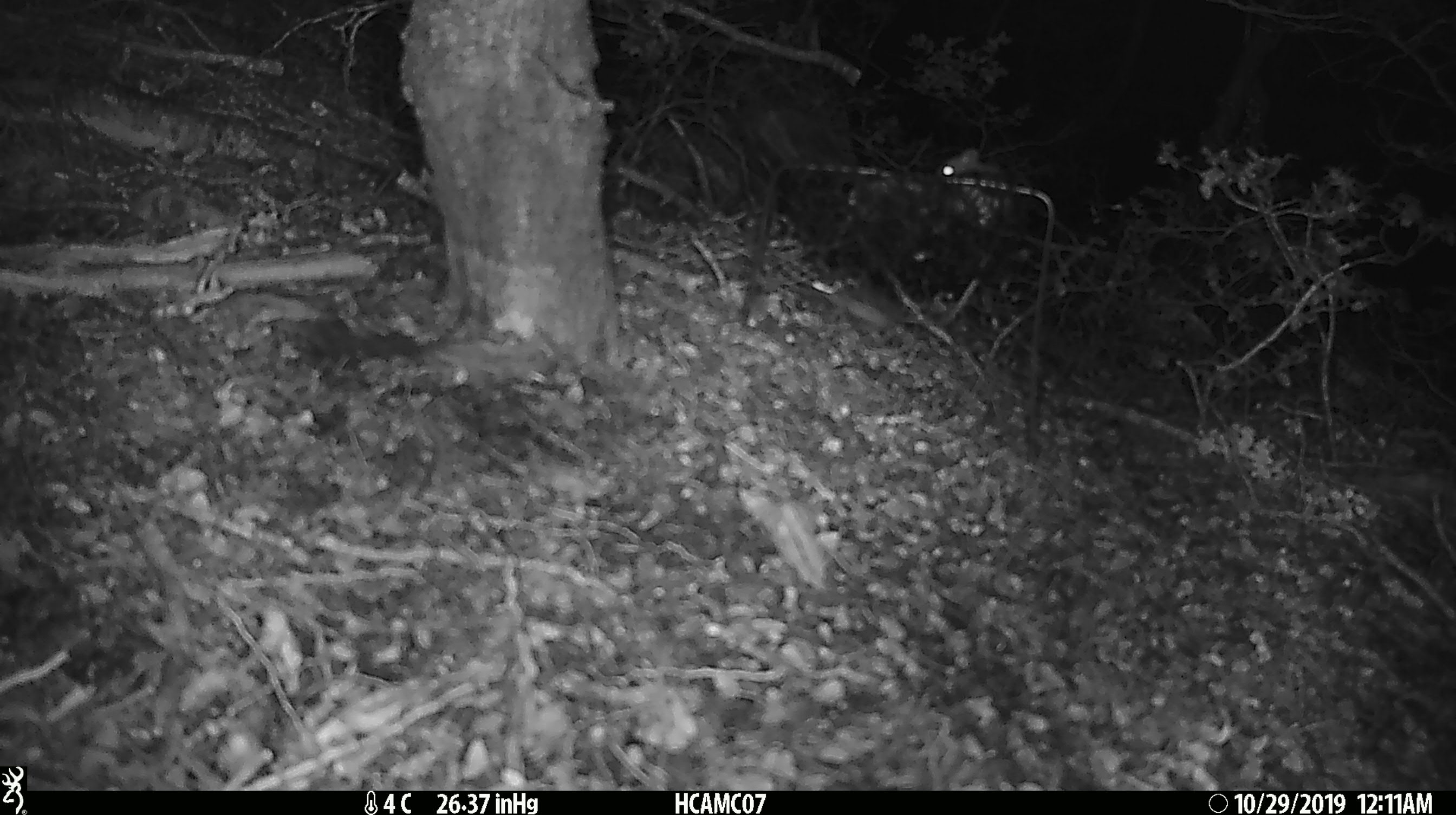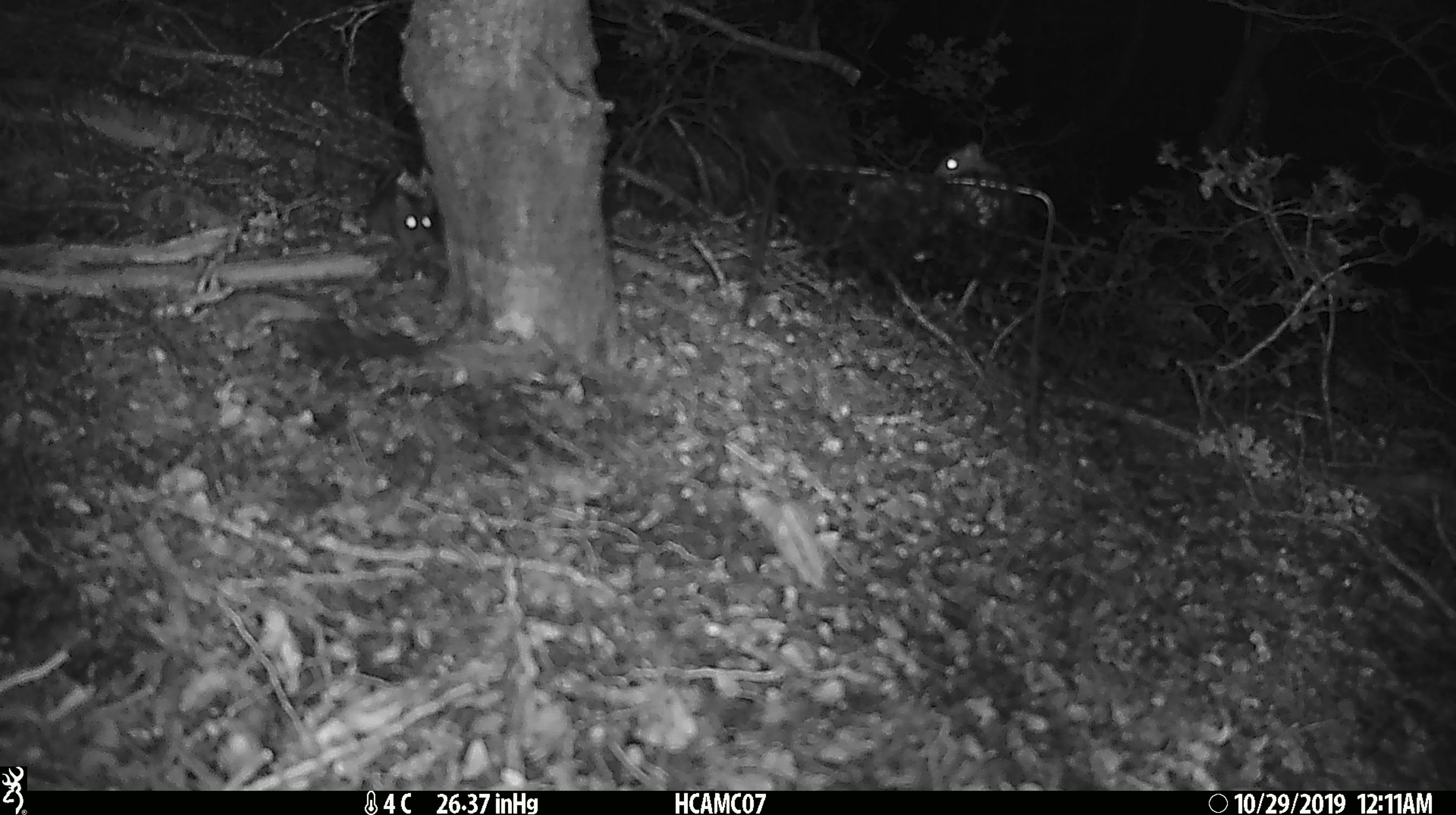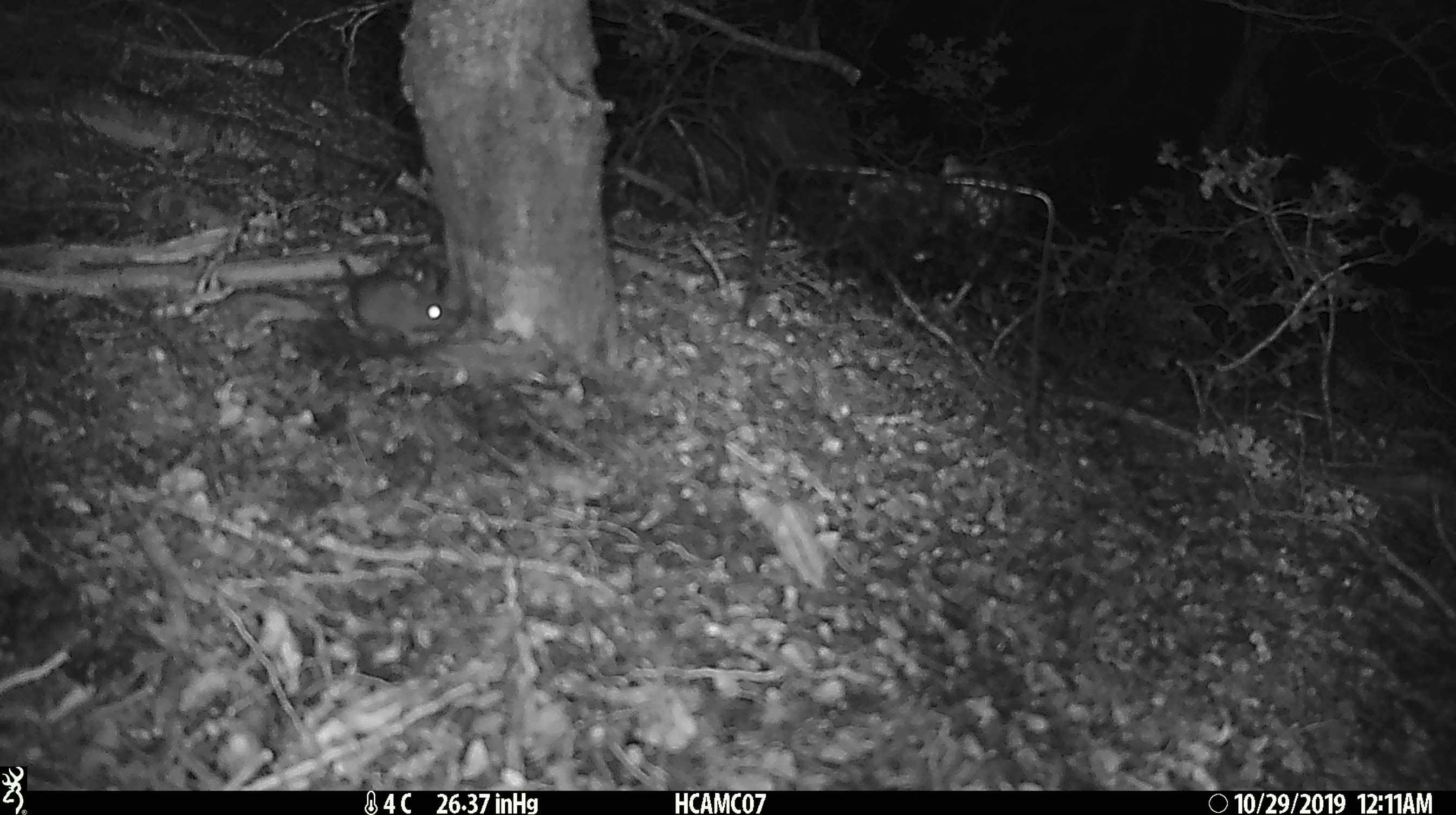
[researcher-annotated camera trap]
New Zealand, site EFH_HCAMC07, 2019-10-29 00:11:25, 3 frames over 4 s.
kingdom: Animalia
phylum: Chordata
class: Mammalia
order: Rodentia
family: Muridae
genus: Mus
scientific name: Mus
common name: mouse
Mouse (Mus).